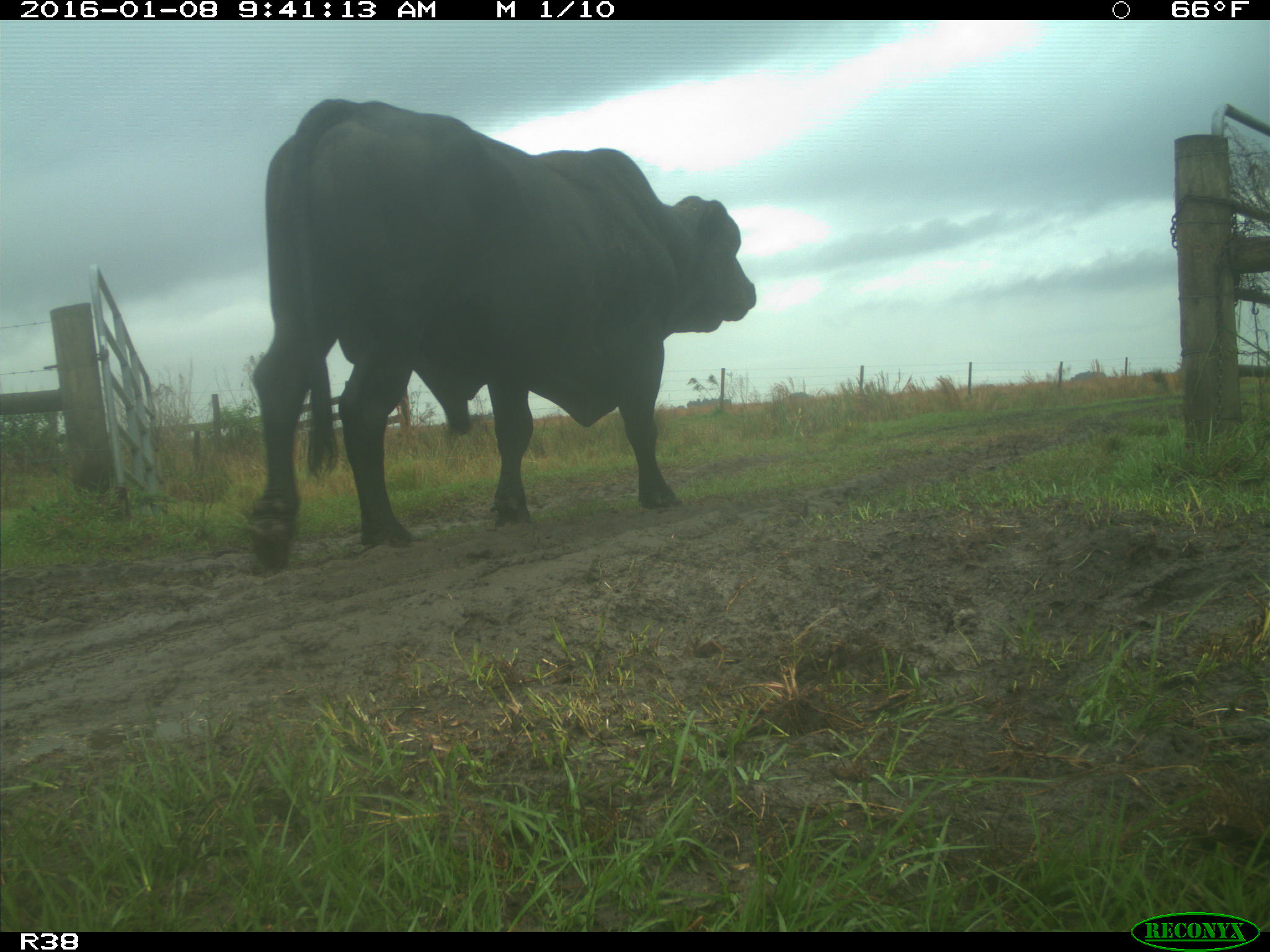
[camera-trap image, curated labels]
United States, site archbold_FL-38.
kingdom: Animalia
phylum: Chordata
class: Mammalia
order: Artiodactyla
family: Bovidae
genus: Bos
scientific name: Bos taurus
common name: domestic cow